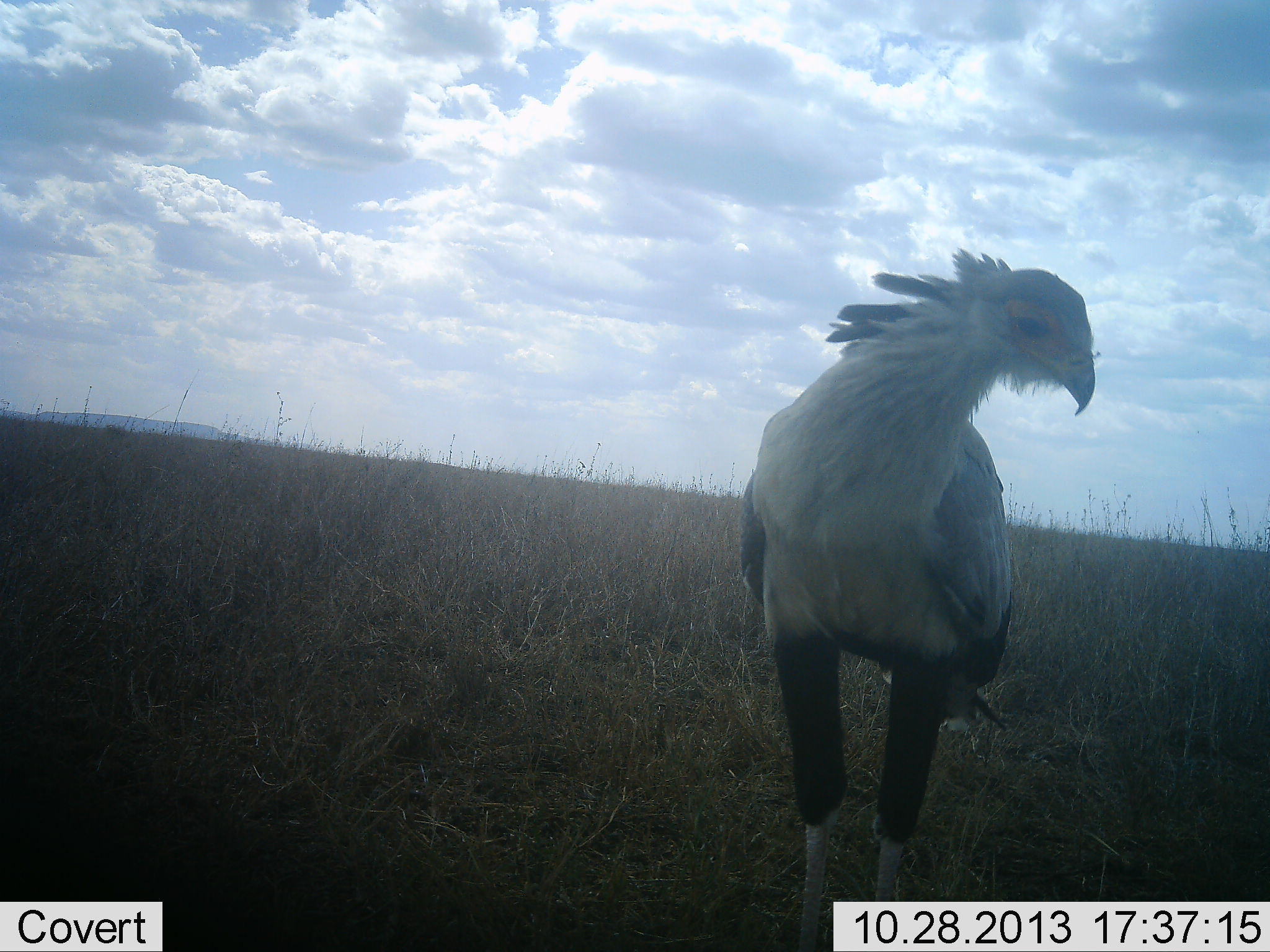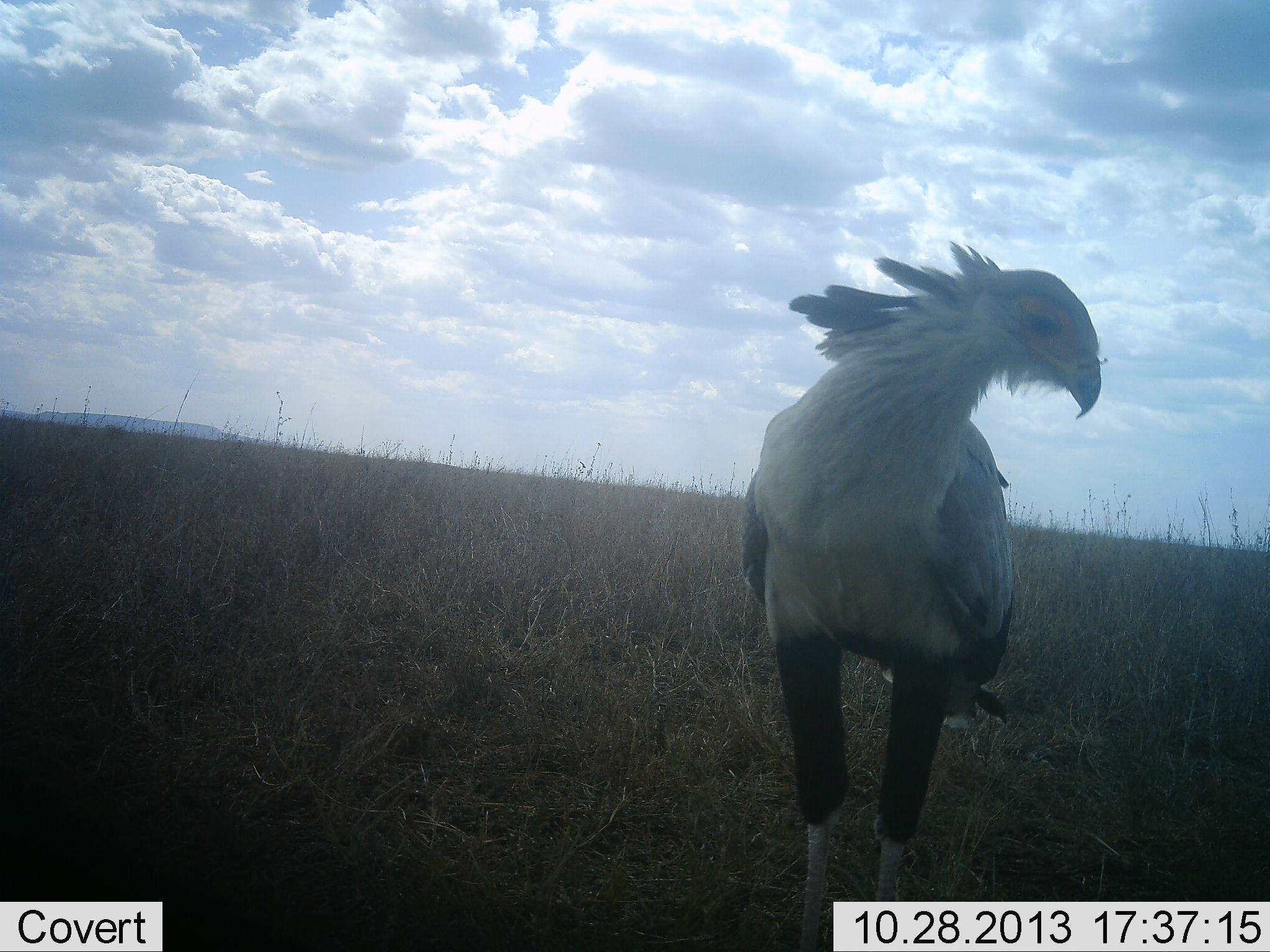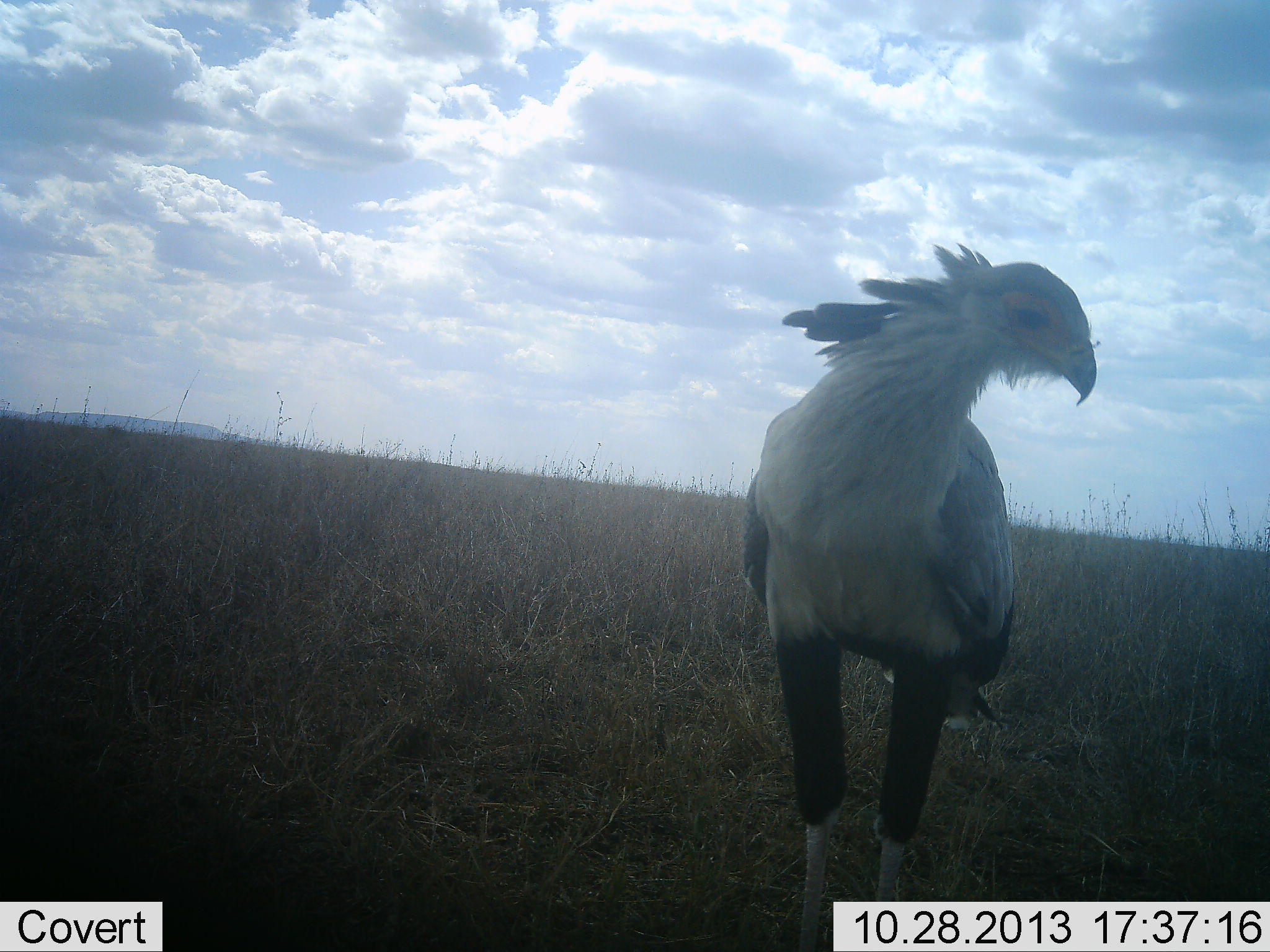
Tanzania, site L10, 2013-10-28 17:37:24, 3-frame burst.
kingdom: Animalia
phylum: Chordata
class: Aves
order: Accipitriformes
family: Sagittariidae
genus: Sagittarius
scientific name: Sagittarius serpentarius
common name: secretary bird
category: secretarybird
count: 1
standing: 100%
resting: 0%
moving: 0%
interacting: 0%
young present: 0%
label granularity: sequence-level